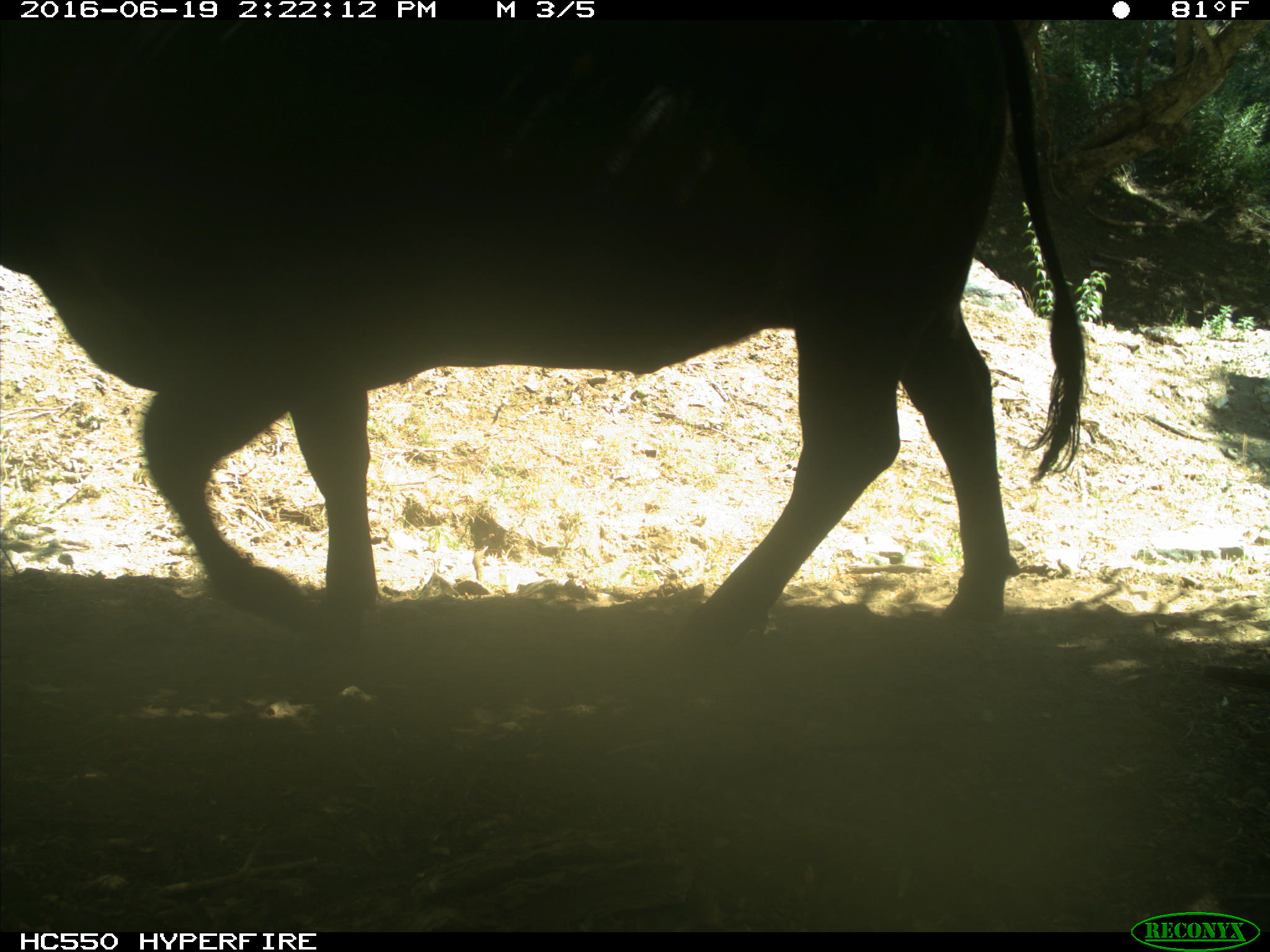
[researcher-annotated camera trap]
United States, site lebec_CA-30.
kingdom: Animalia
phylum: Chordata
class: Mammalia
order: Artiodactyla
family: Bovidae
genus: Bos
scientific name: Bos taurus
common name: domestic cow